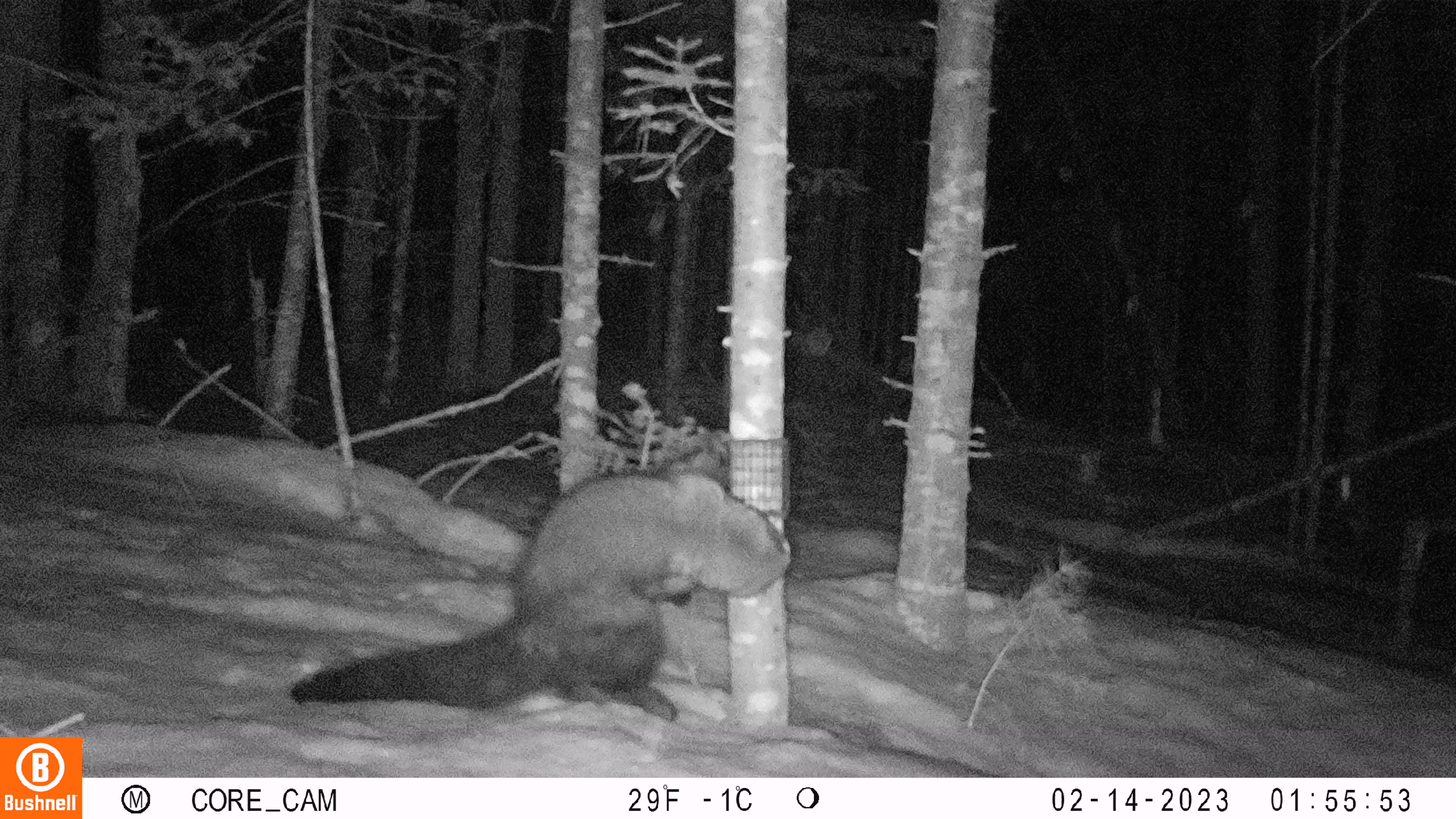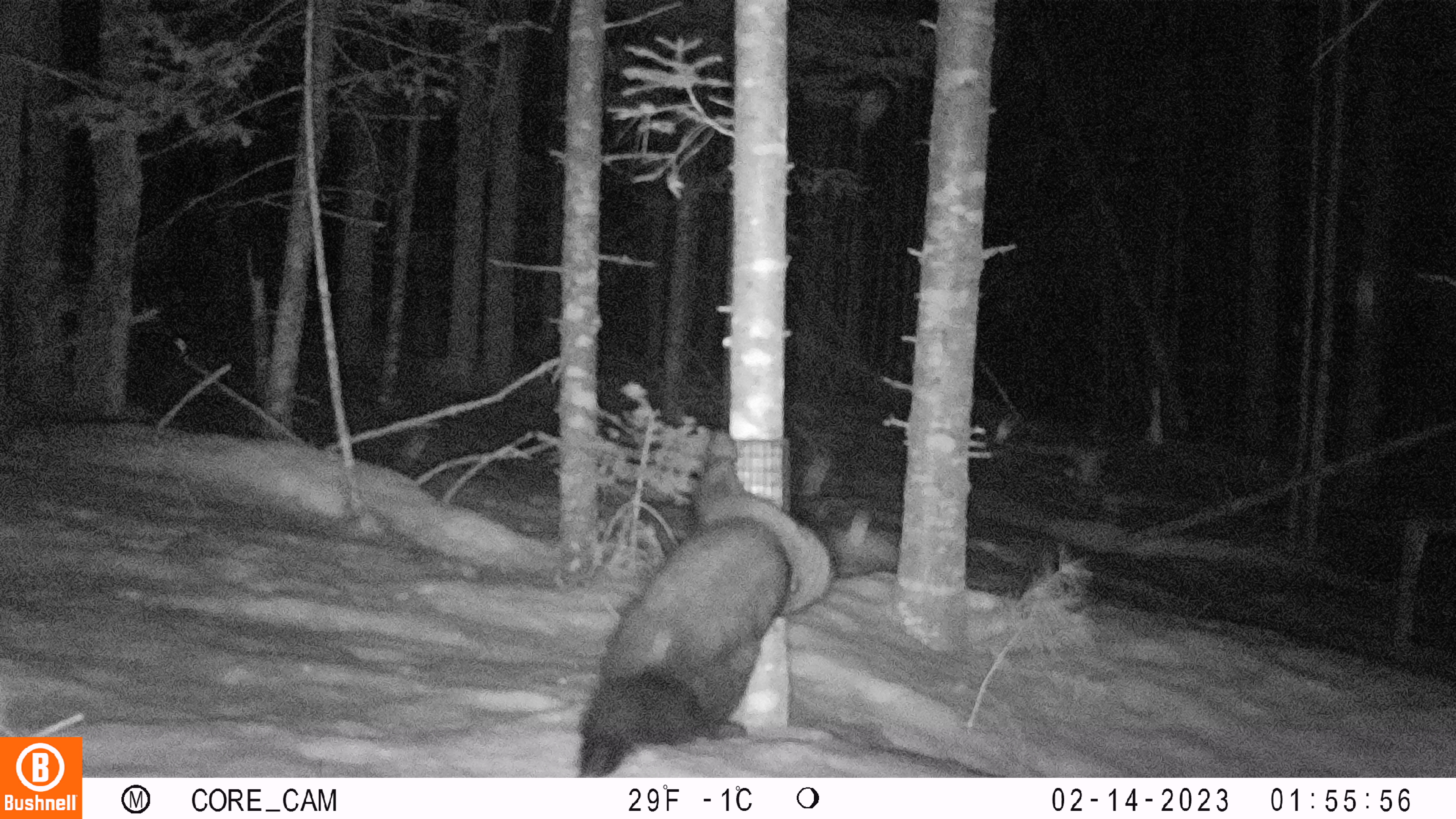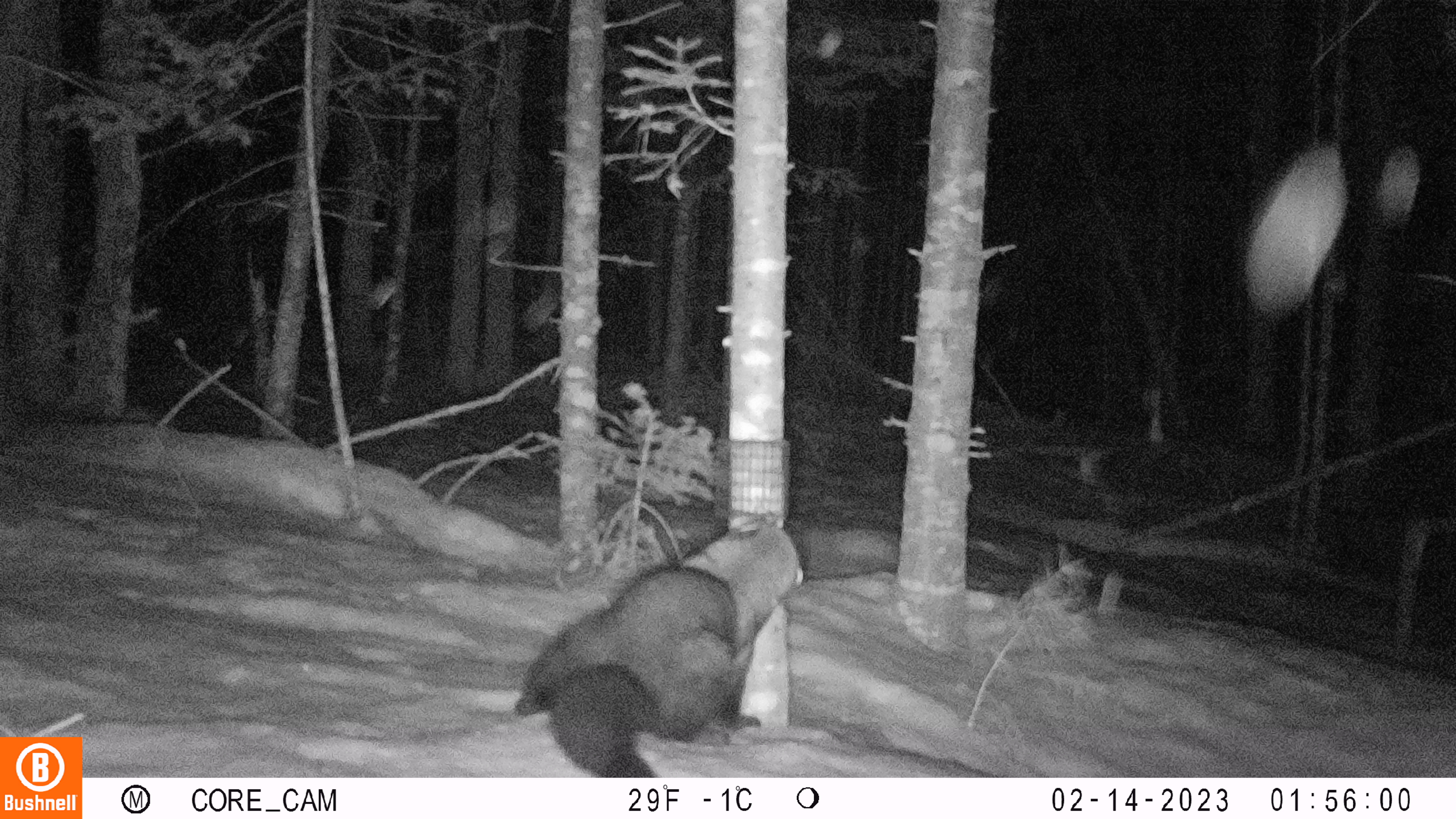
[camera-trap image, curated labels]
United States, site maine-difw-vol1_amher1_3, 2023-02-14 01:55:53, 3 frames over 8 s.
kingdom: Animalia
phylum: Chordata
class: Mammalia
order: Carnivora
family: Mustelidae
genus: Pekania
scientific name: Pekania pennanti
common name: fisher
Fisher (Pekania pennanti).